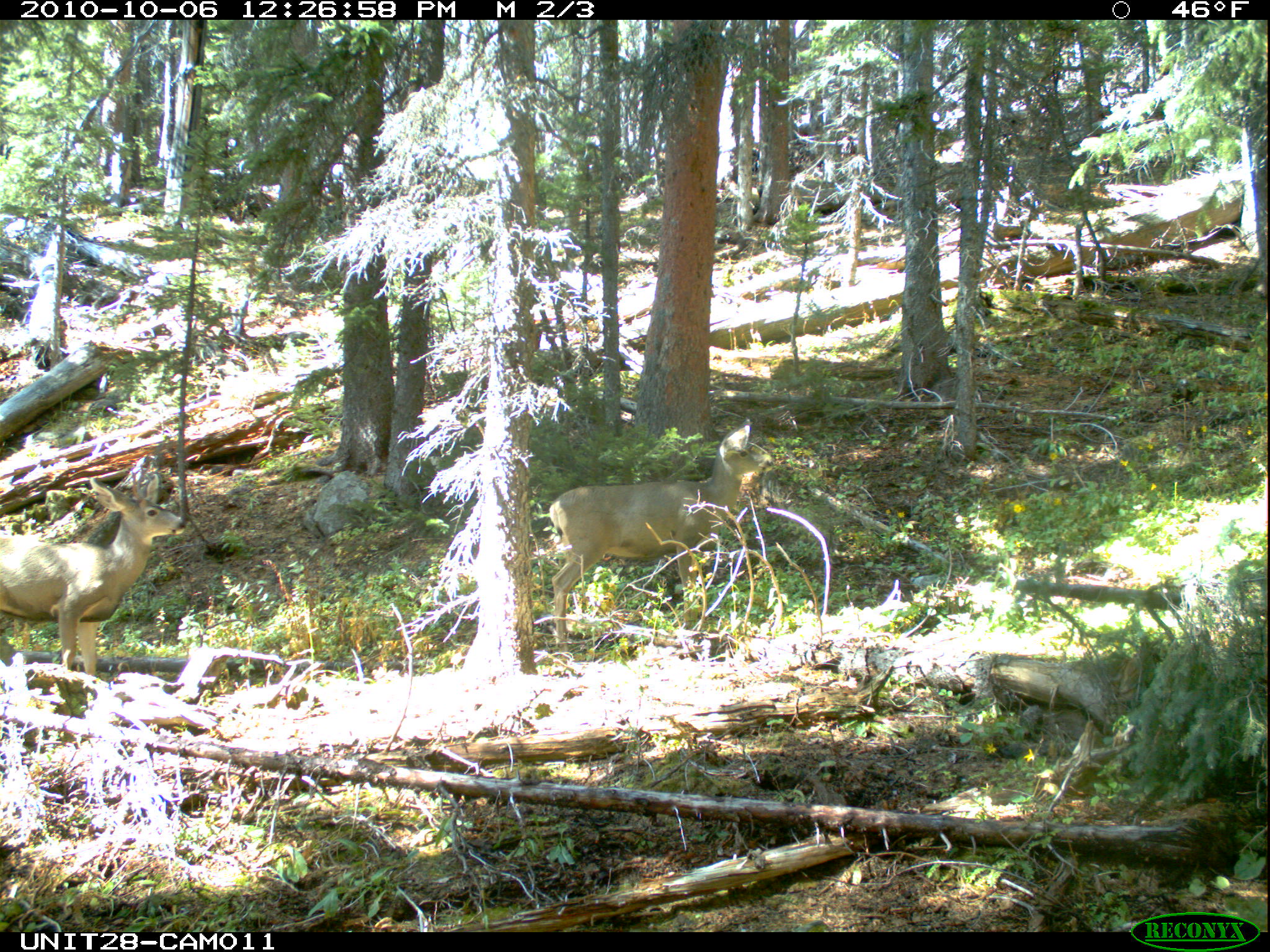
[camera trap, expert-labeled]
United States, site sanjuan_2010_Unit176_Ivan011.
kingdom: Animalia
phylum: Chordata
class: Mammalia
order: Artiodactyla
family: Cervidae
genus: Odocoileus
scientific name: Odocoileus hemionus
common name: mule deer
Odocoileus hemionus (mule deer).